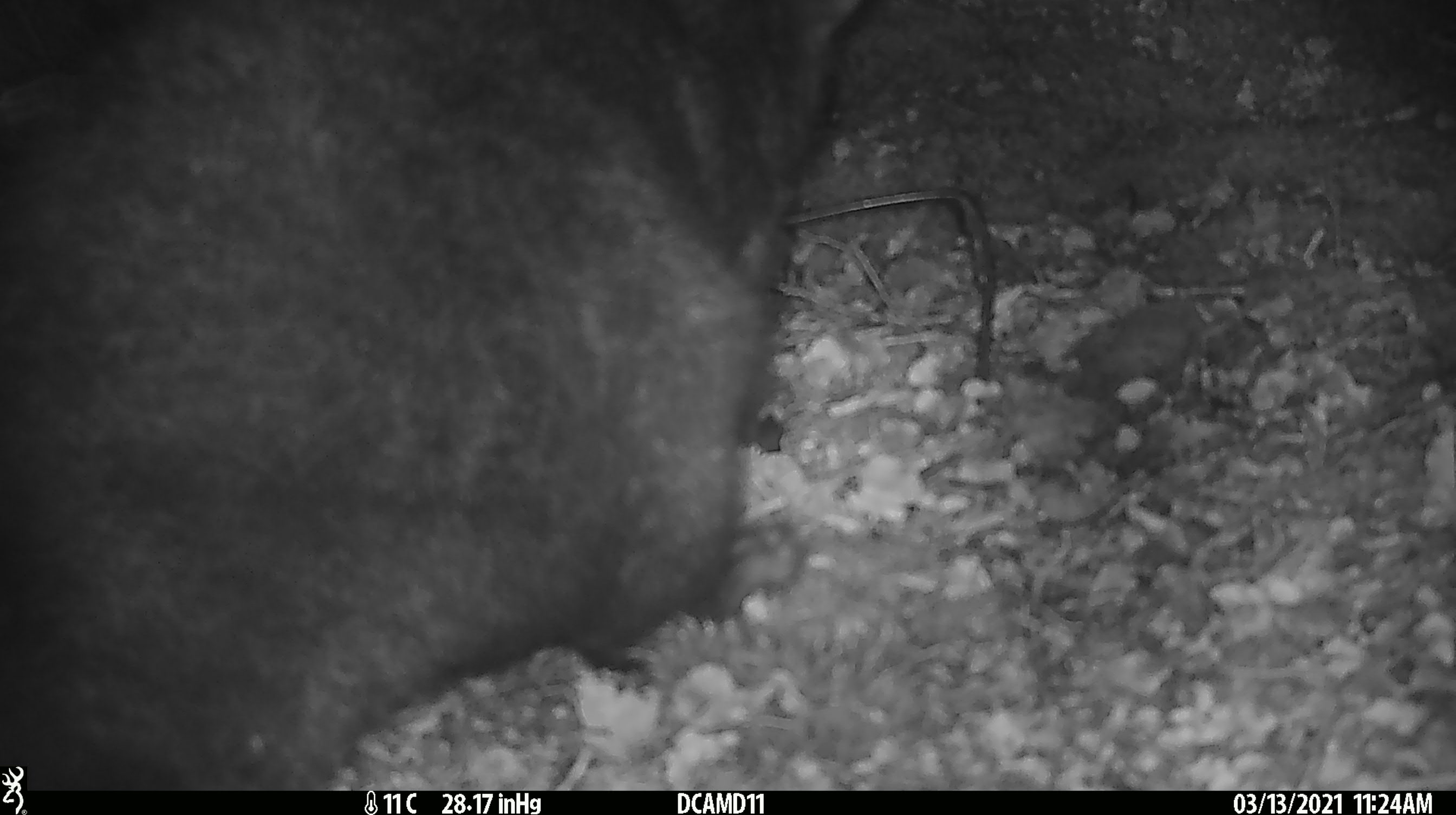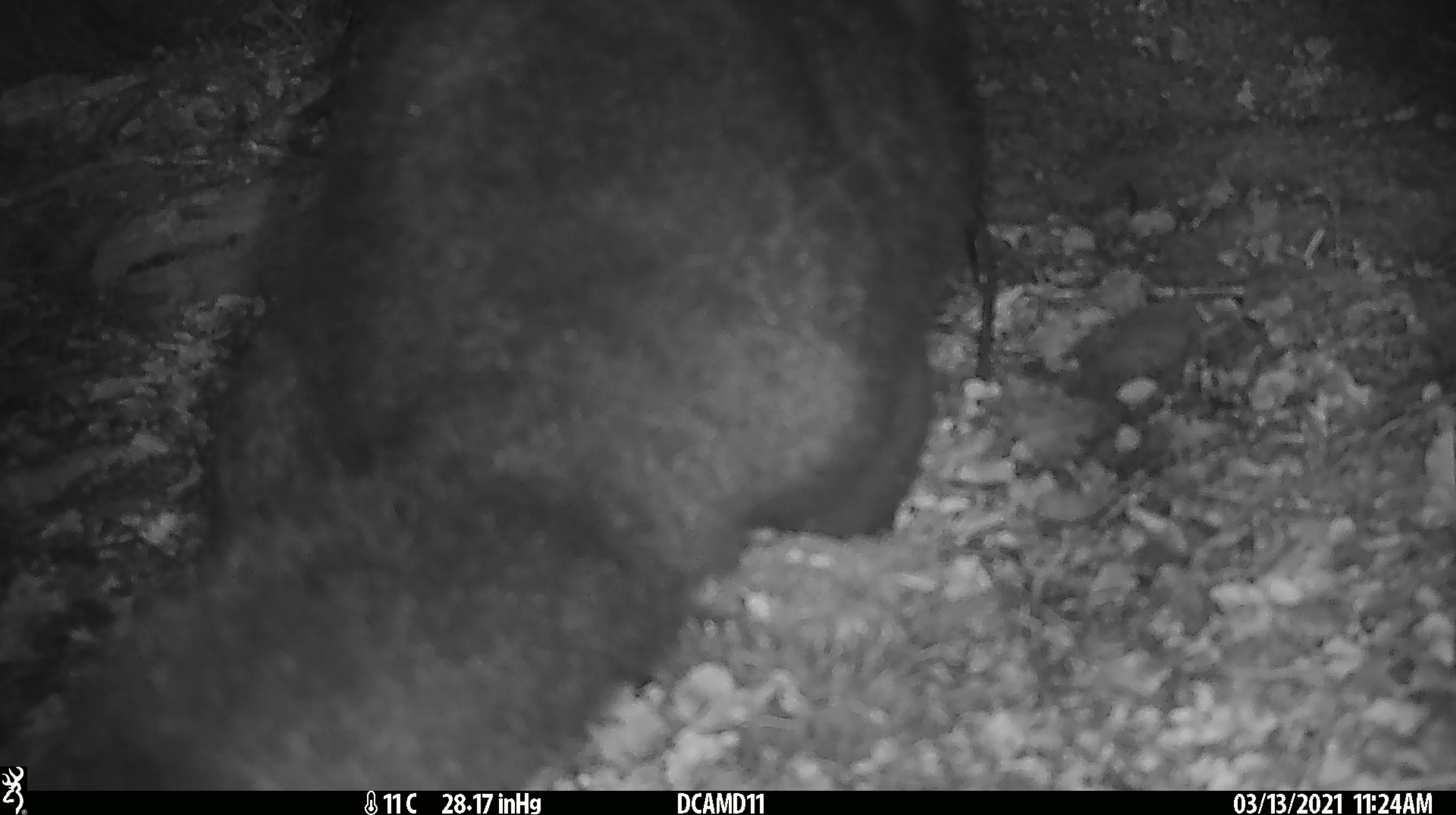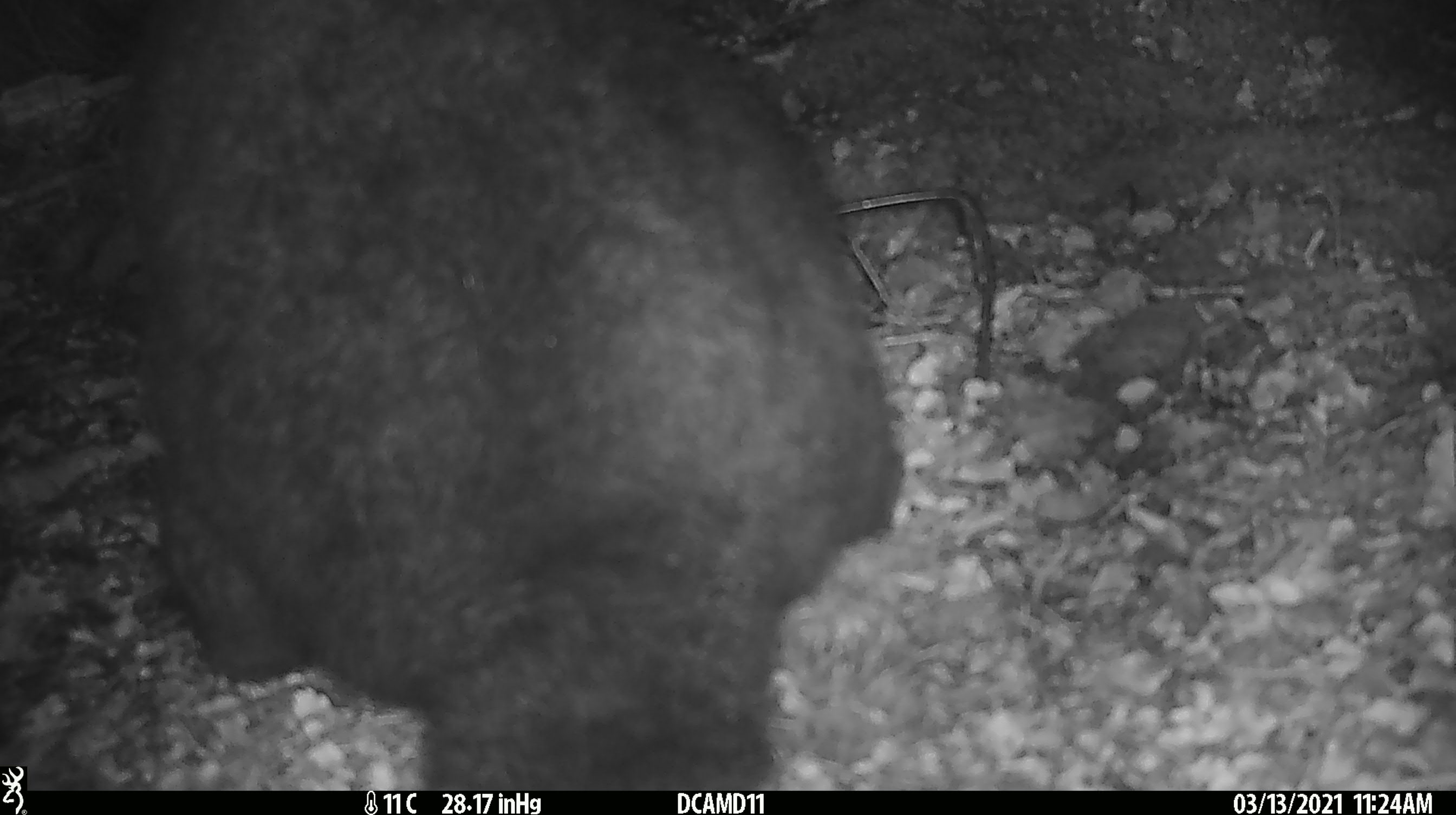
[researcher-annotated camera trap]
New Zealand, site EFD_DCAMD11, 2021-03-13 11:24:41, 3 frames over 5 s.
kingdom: Animalia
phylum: Chordata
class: Mammalia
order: Diprotodontia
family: Phalangeridae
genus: Trichosurus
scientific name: Trichosurus vulpecula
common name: common brushtail possum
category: possum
Possum (common brushtail possum) (Trichosurus vulpecula).